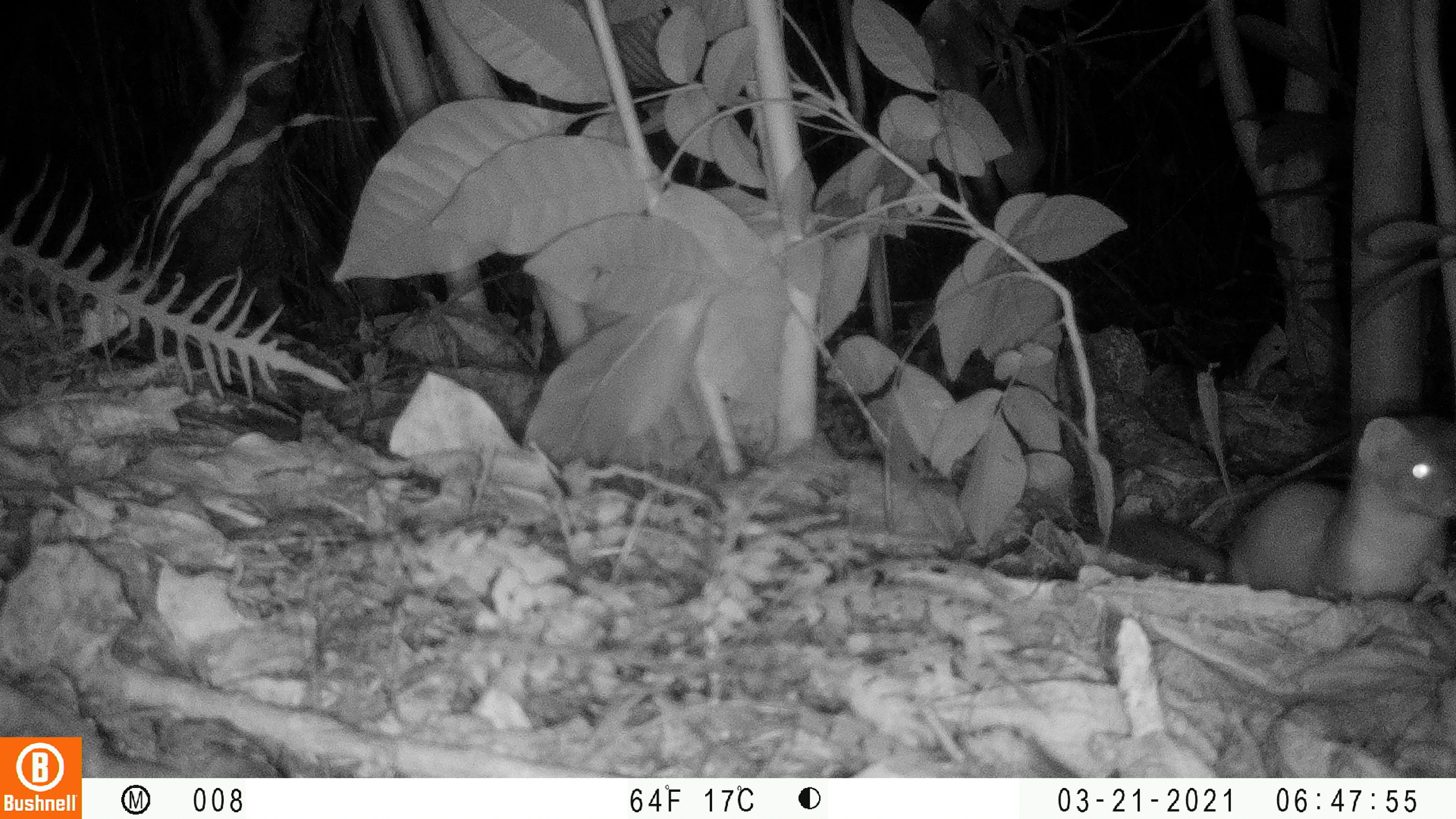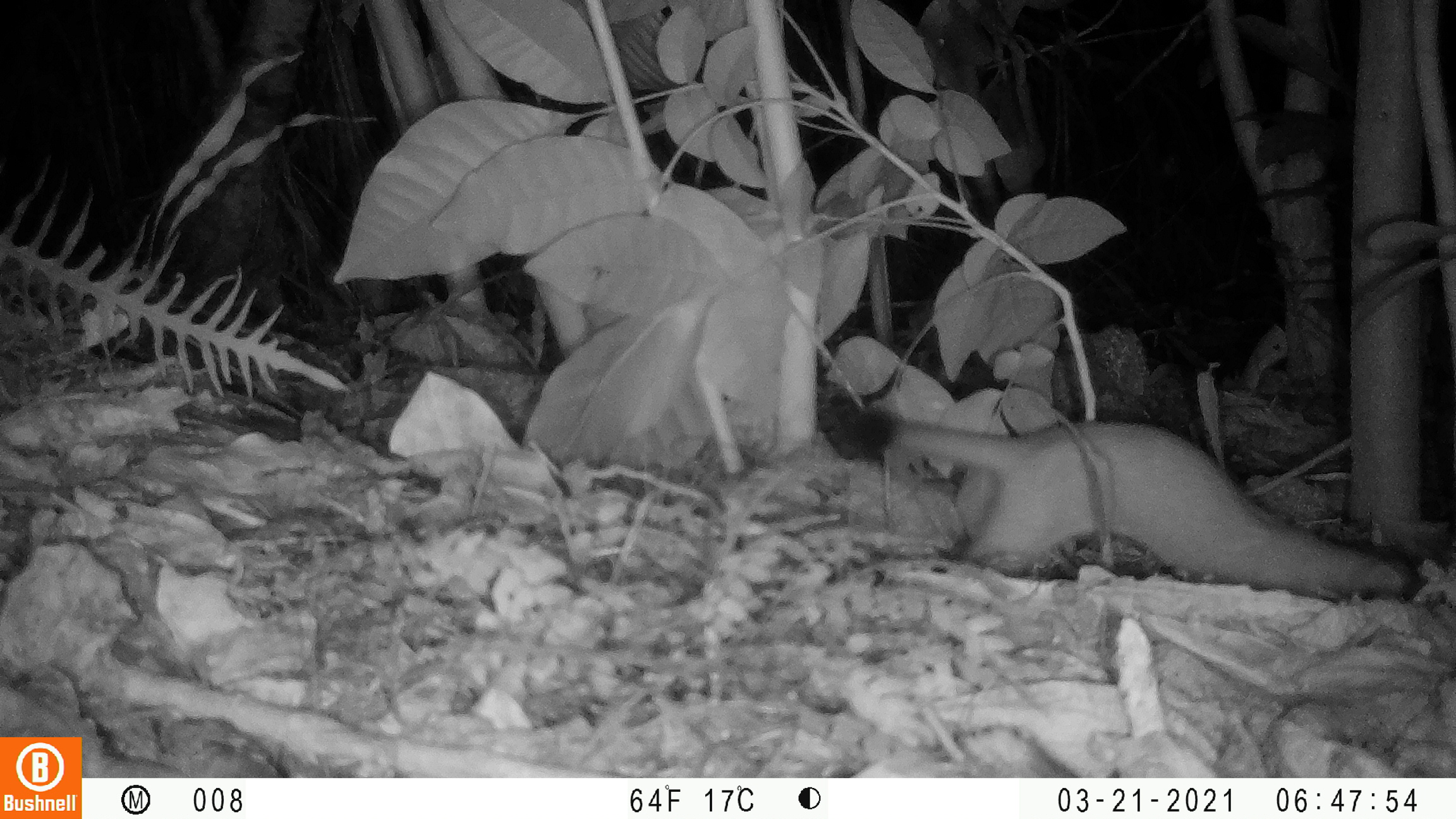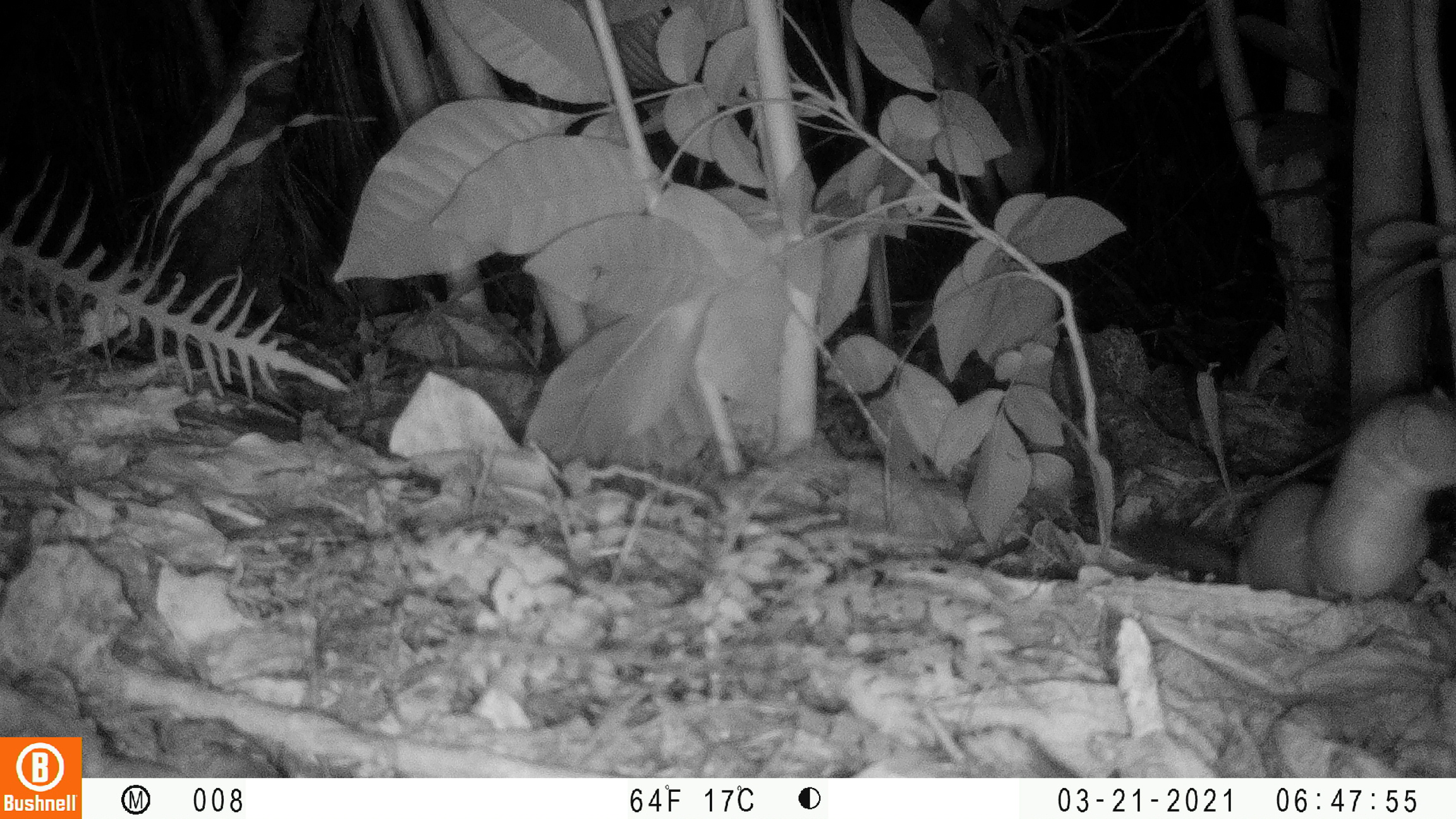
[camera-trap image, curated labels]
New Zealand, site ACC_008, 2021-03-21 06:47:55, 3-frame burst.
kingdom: Animalia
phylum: Chordata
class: Mammalia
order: Carnivora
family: Mustelidae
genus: Mustela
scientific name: Mustela erminea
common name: stoat